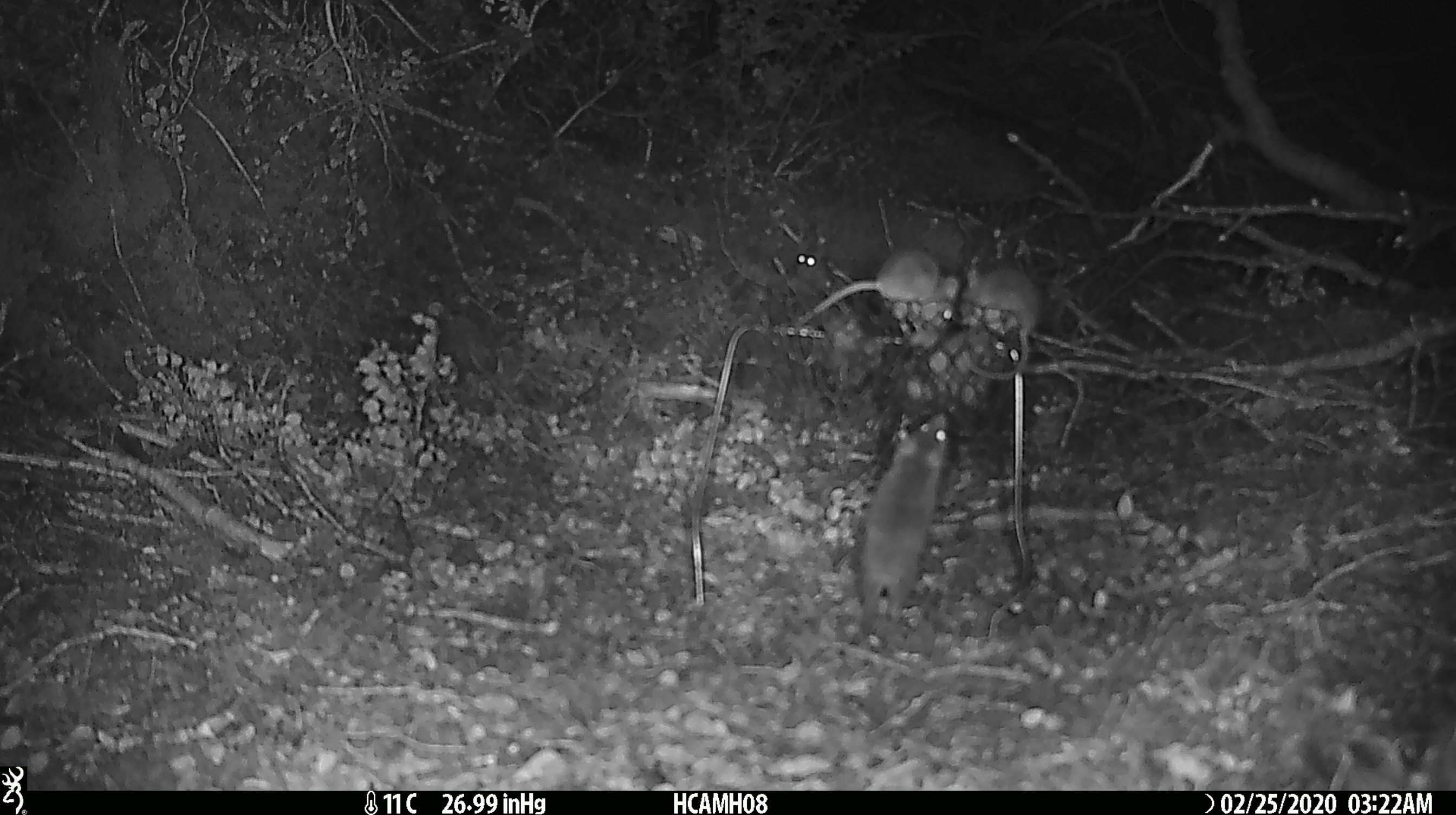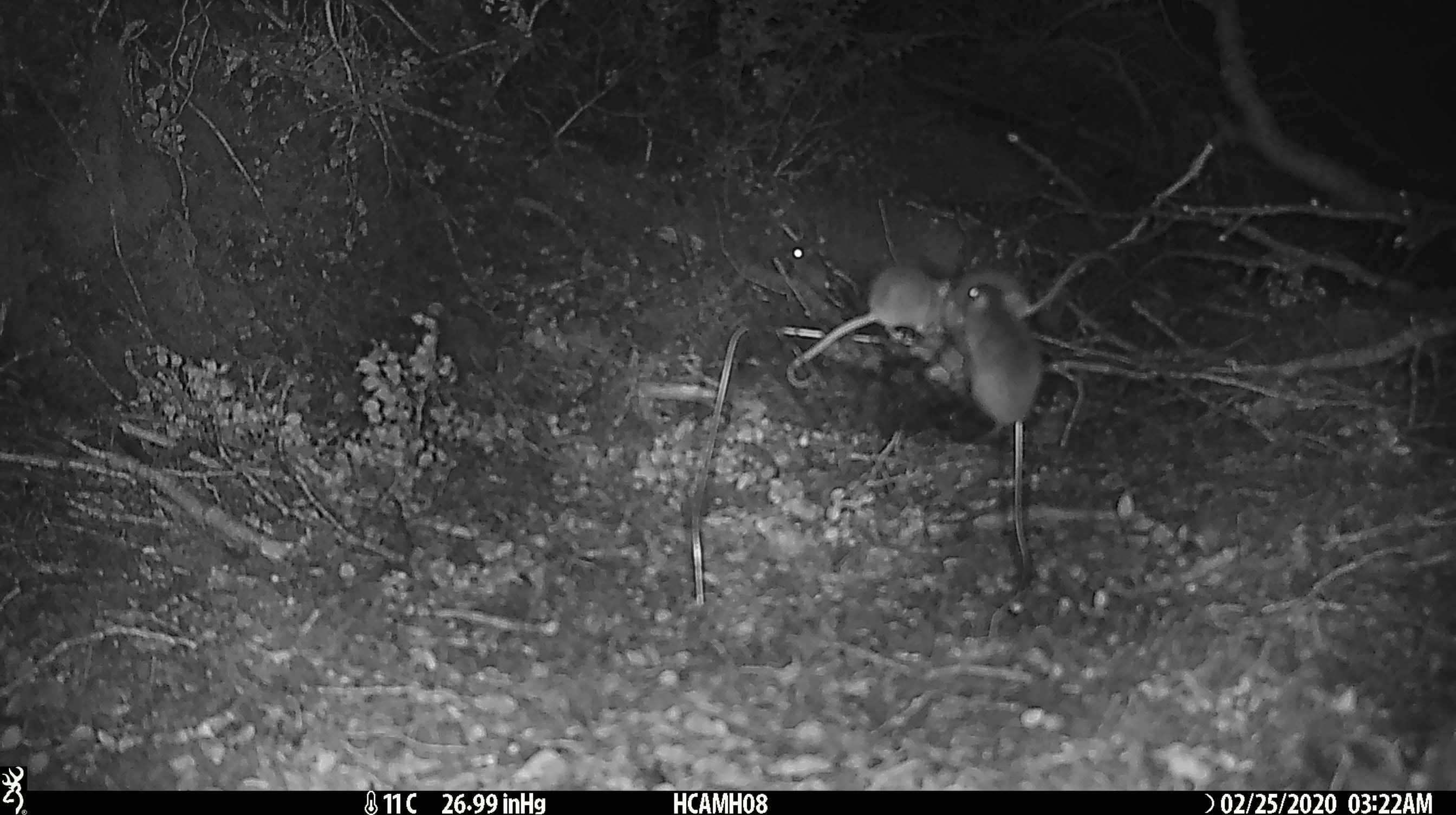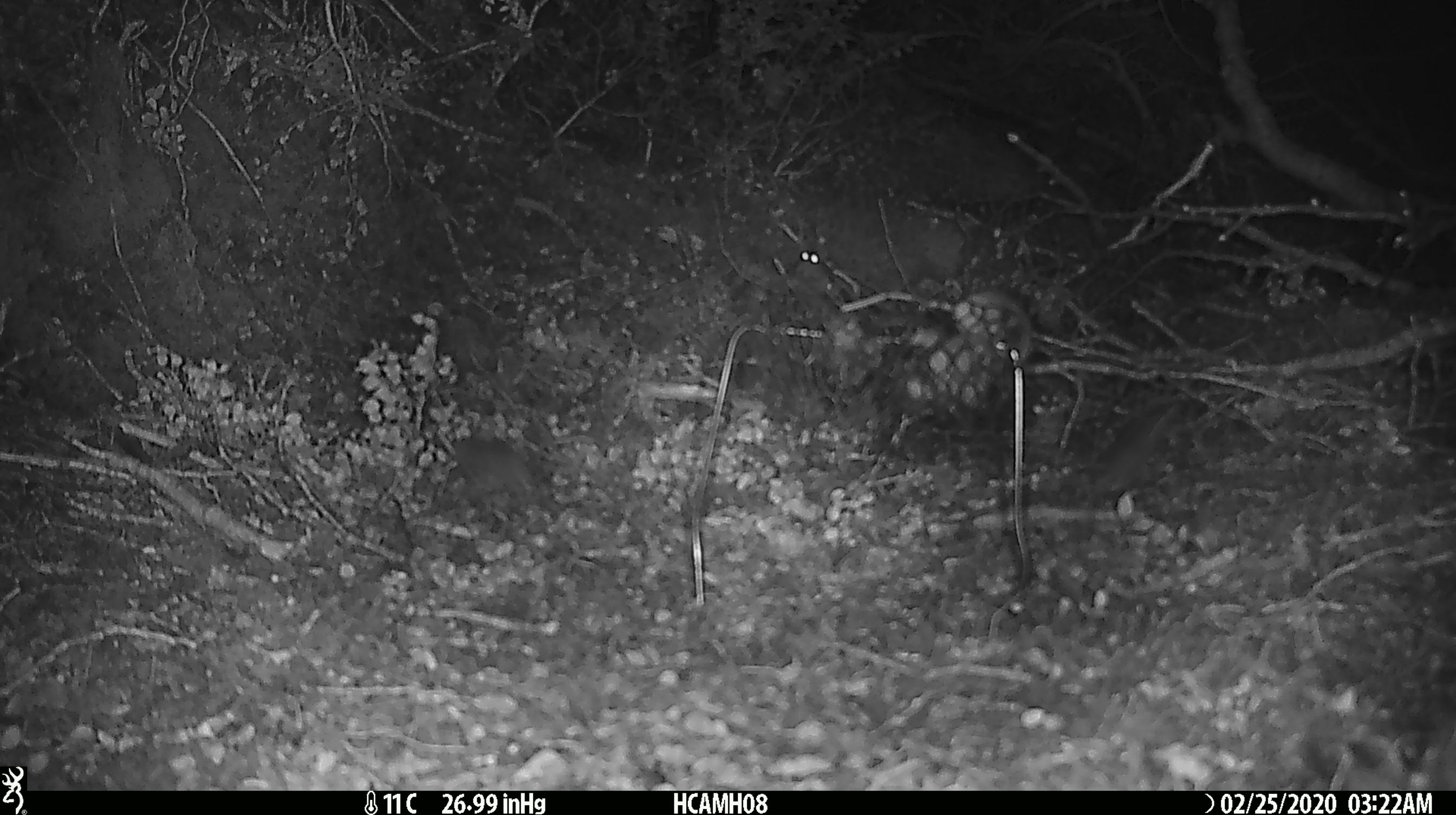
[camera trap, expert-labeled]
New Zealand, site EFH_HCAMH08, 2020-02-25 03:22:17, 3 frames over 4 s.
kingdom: Animalia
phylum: Chordata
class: Mammalia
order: Rodentia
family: Muridae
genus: Mus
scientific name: Mus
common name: mouse